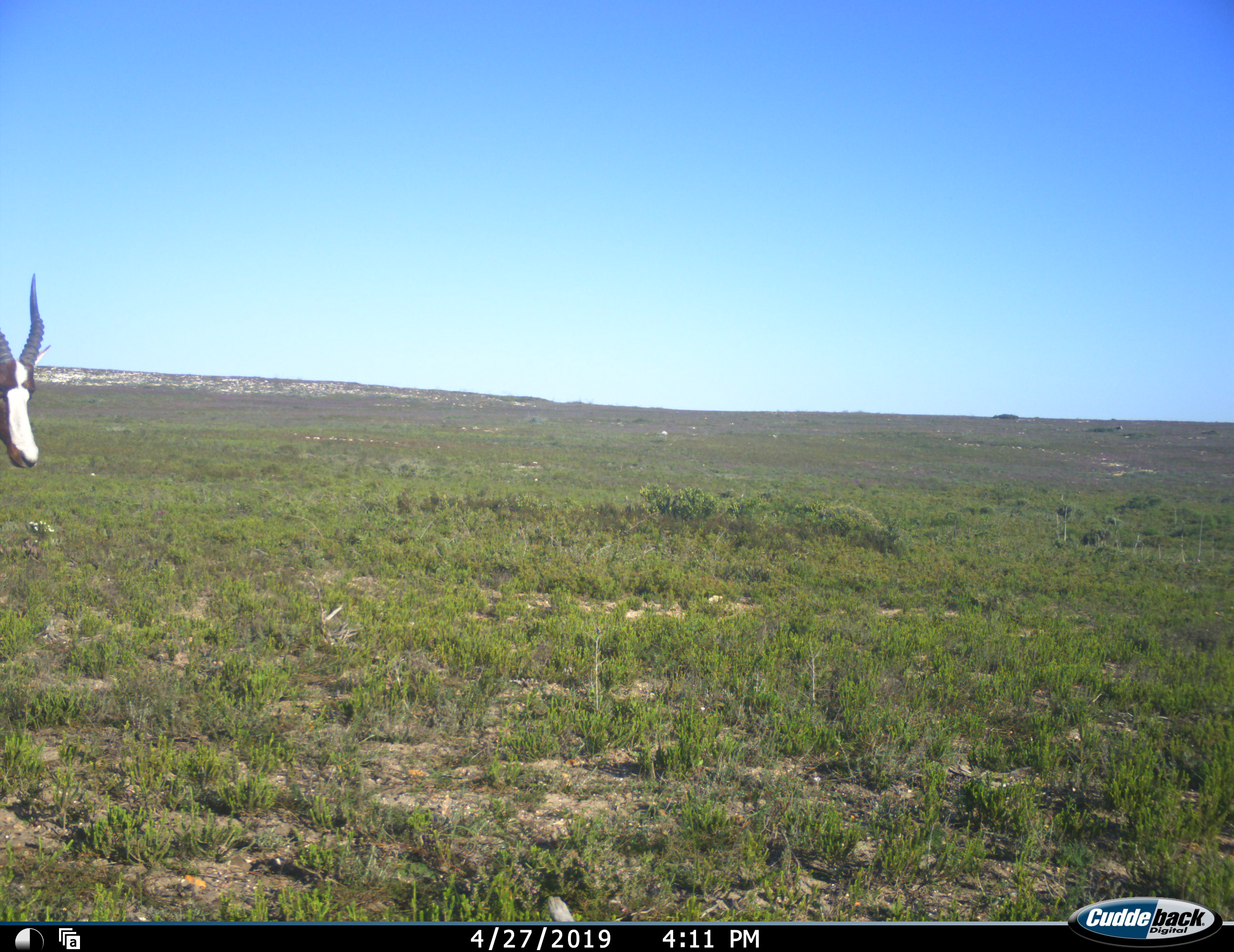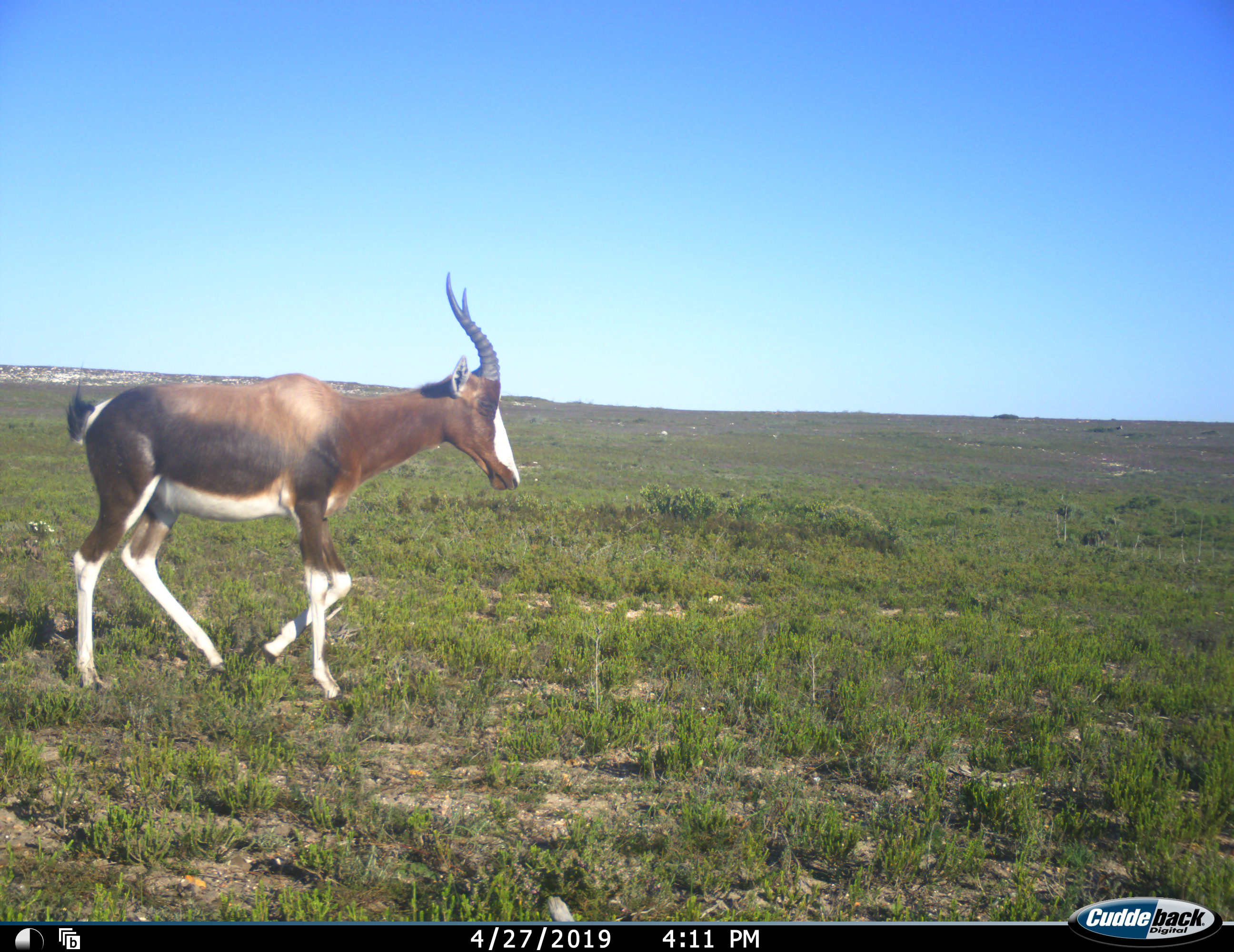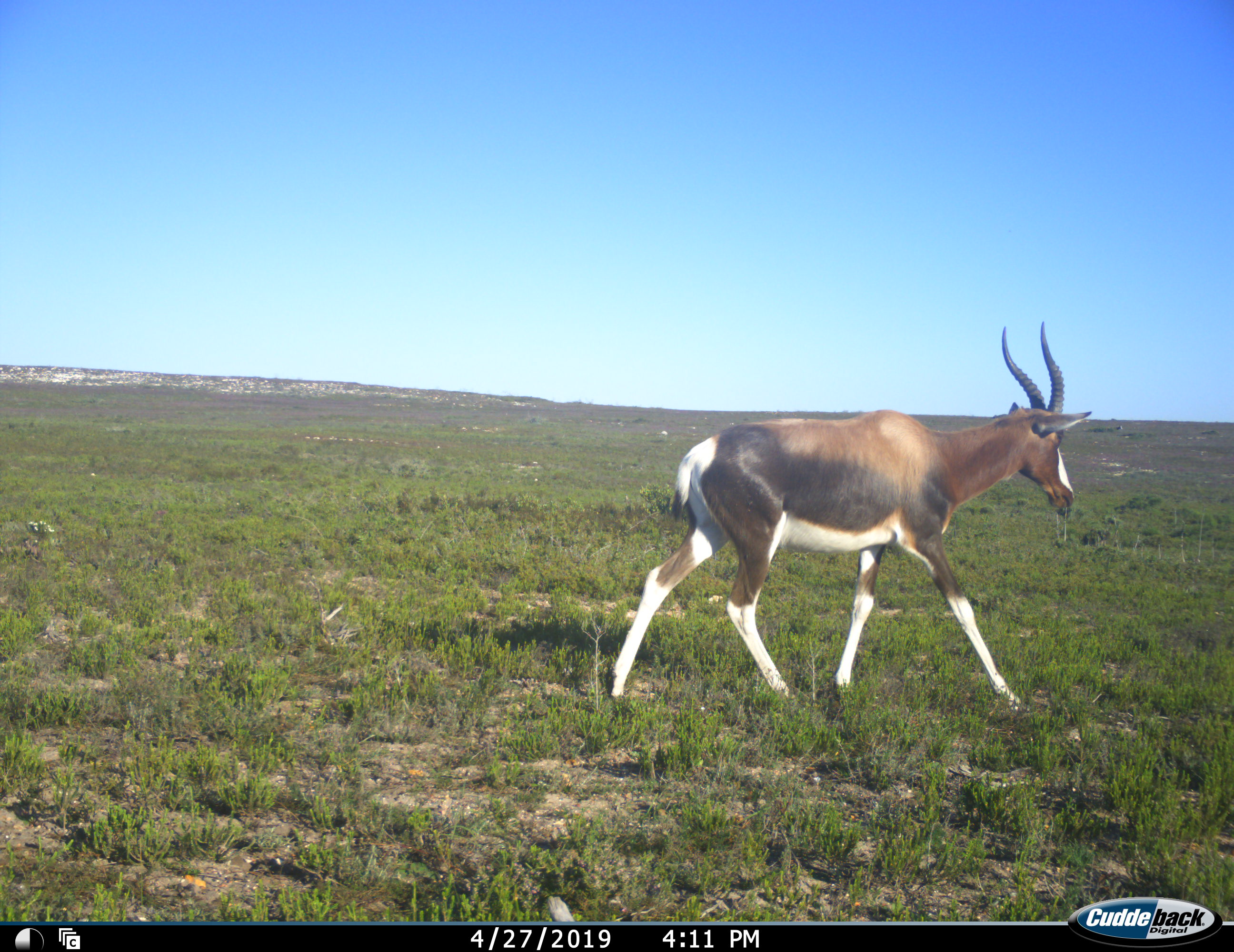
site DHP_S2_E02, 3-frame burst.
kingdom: Animalia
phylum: Chordata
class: Mammalia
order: Artiodactyla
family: Bovidae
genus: Damaliscus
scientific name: Damaliscus pygargus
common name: bontebok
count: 1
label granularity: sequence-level